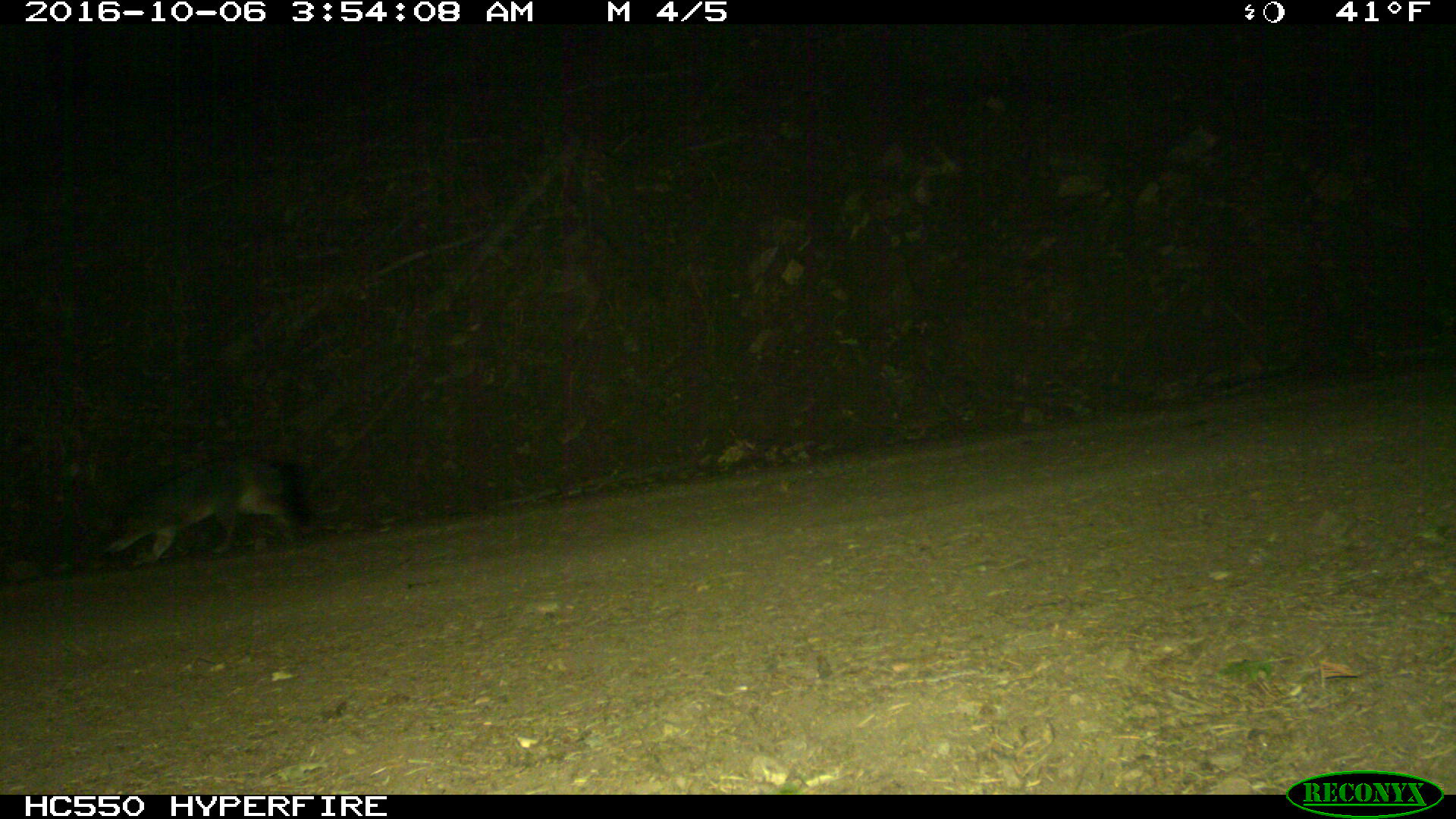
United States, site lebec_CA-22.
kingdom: Animalia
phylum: Chordata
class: Mammalia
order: Carnivora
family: Canidae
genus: Urocyon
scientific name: Urocyon cinereoargenteus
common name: gray fox